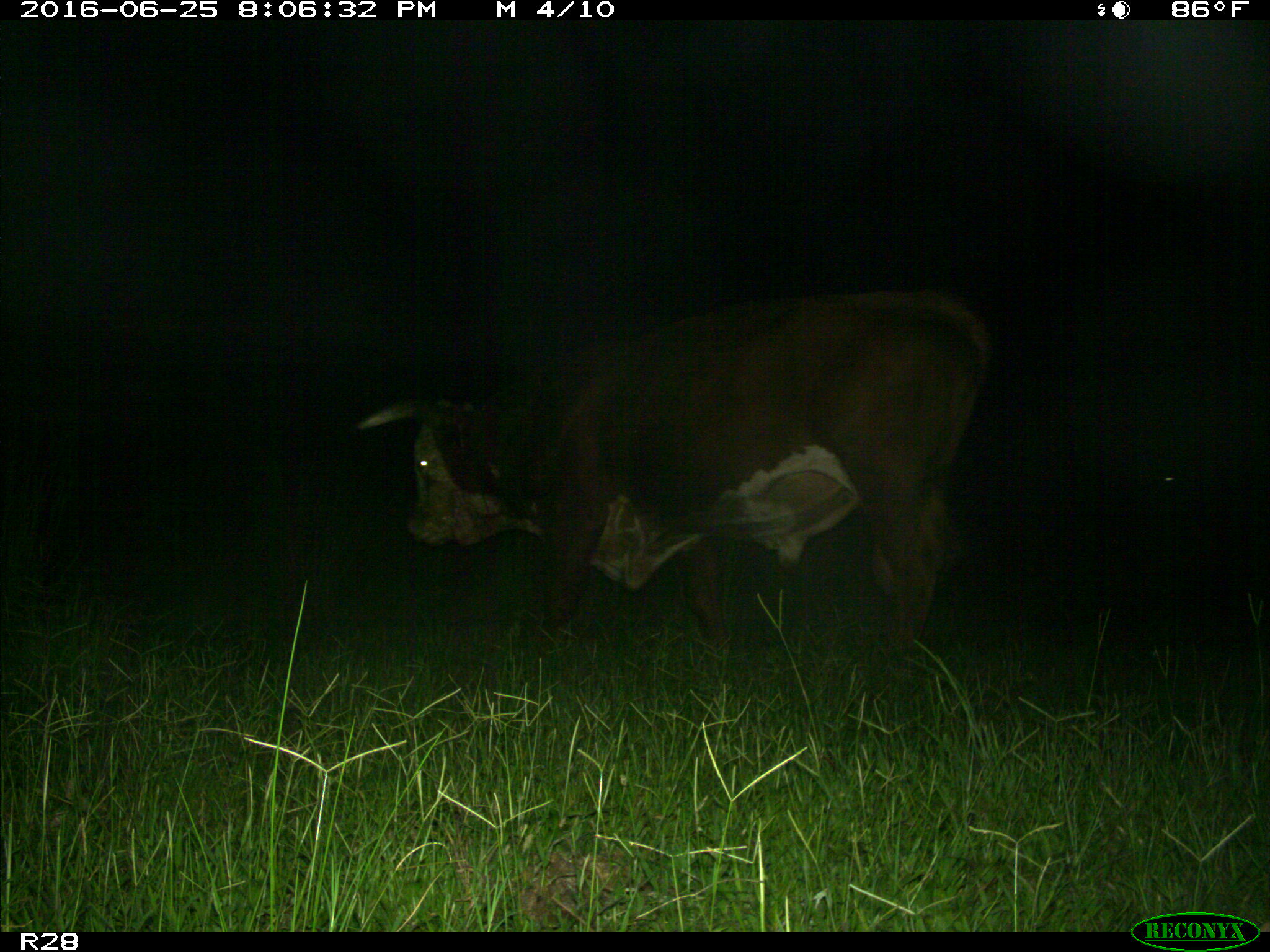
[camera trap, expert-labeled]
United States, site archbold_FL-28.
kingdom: Animalia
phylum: Chordata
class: Mammalia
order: Artiodactyla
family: Bovidae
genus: Bos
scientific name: Bos taurus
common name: domestic cow